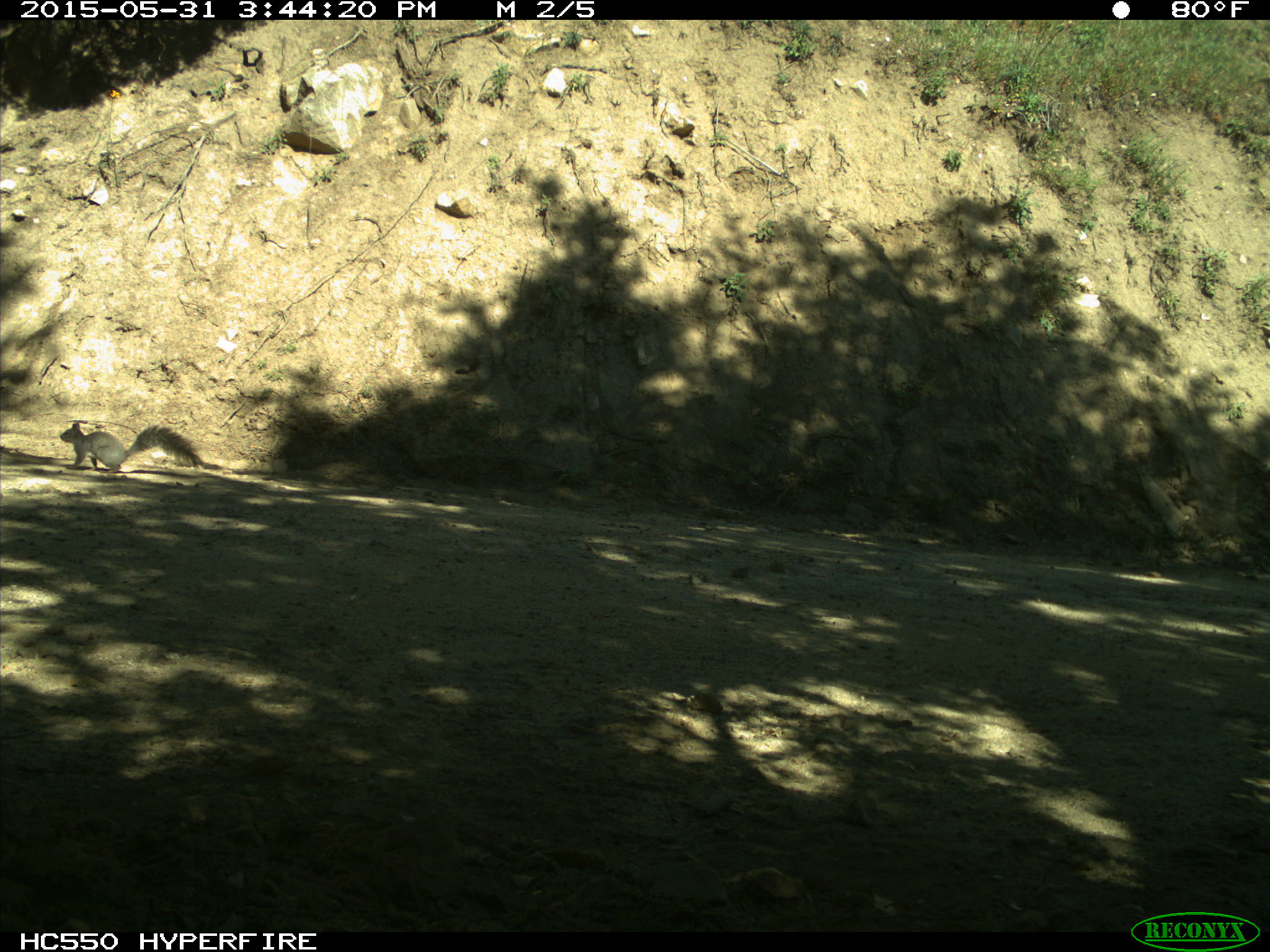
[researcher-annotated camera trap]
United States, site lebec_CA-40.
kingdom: Animalia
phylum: Chordata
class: Mammalia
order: Rodentia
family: Sciuridae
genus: Sciurus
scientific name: Sciurus carolinensis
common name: eastern gray squirrel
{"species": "Sciurus carolinensis (eastern gray squirrel)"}